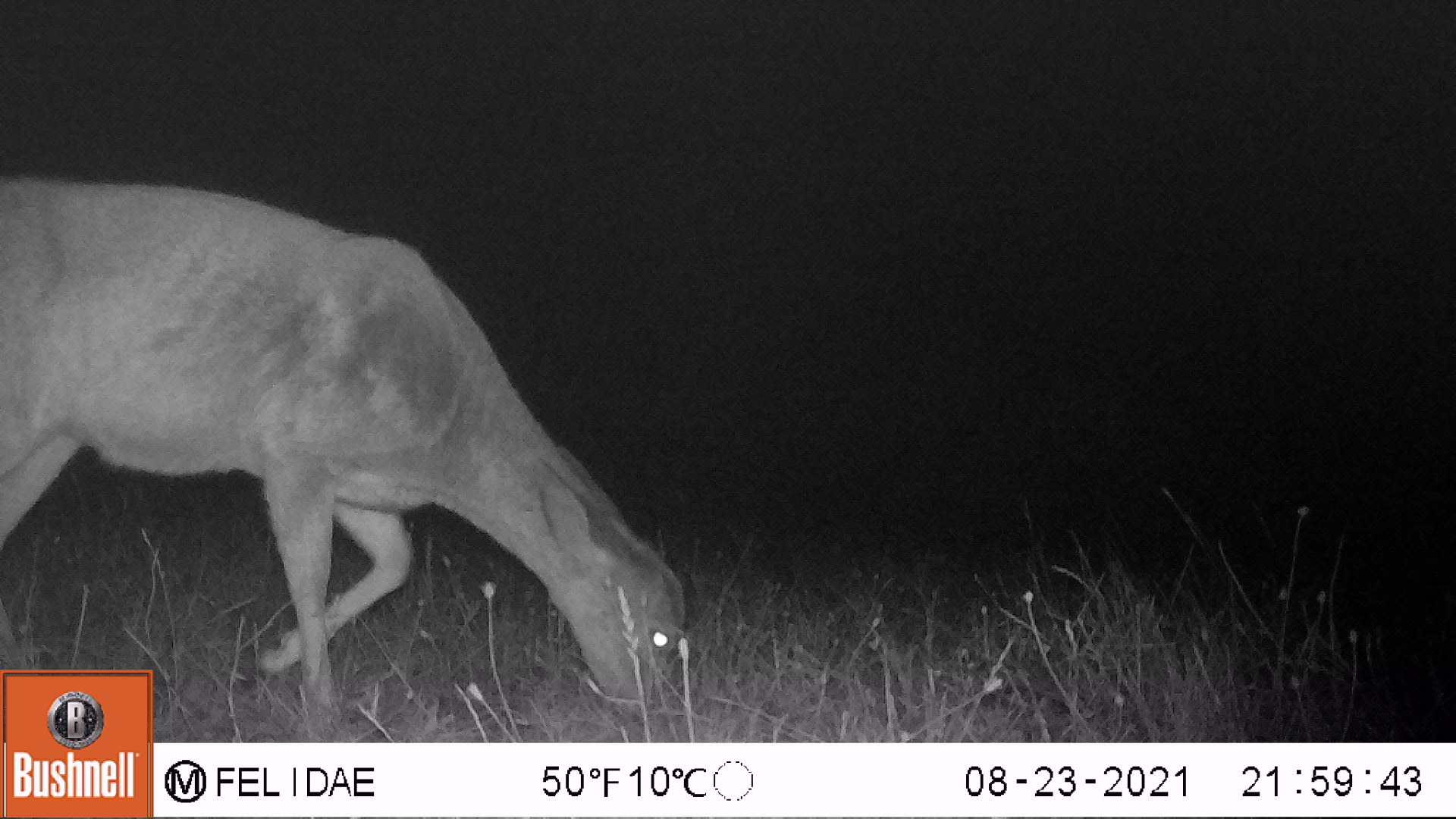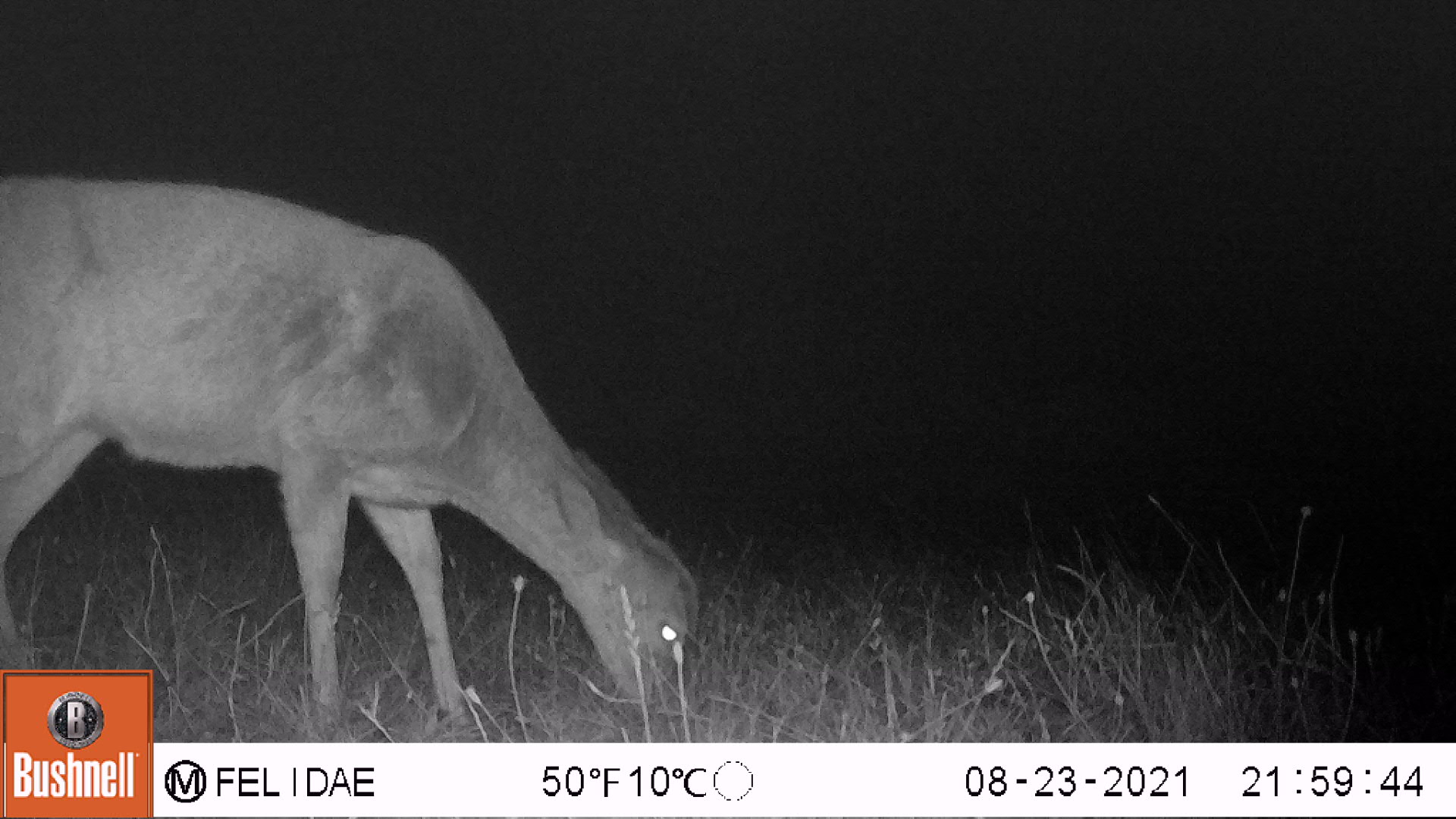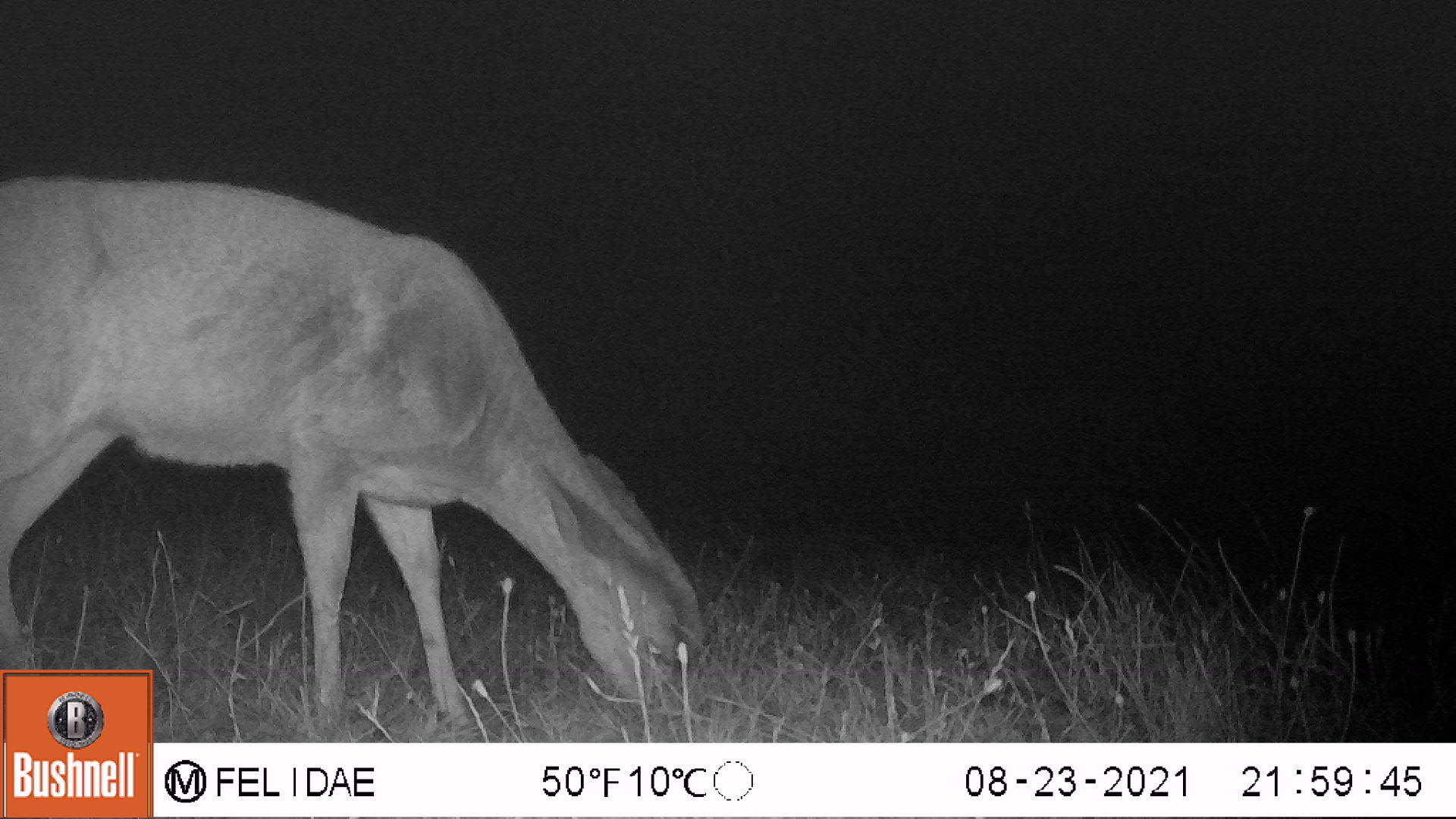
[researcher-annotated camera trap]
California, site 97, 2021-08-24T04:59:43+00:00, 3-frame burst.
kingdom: Animalia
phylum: Chordata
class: Mammalia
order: Artiodactyla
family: Cervidae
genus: Odocoileus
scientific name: Odocoileus hemionus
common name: mule deer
Mule deer (Odocoileus hemionus).